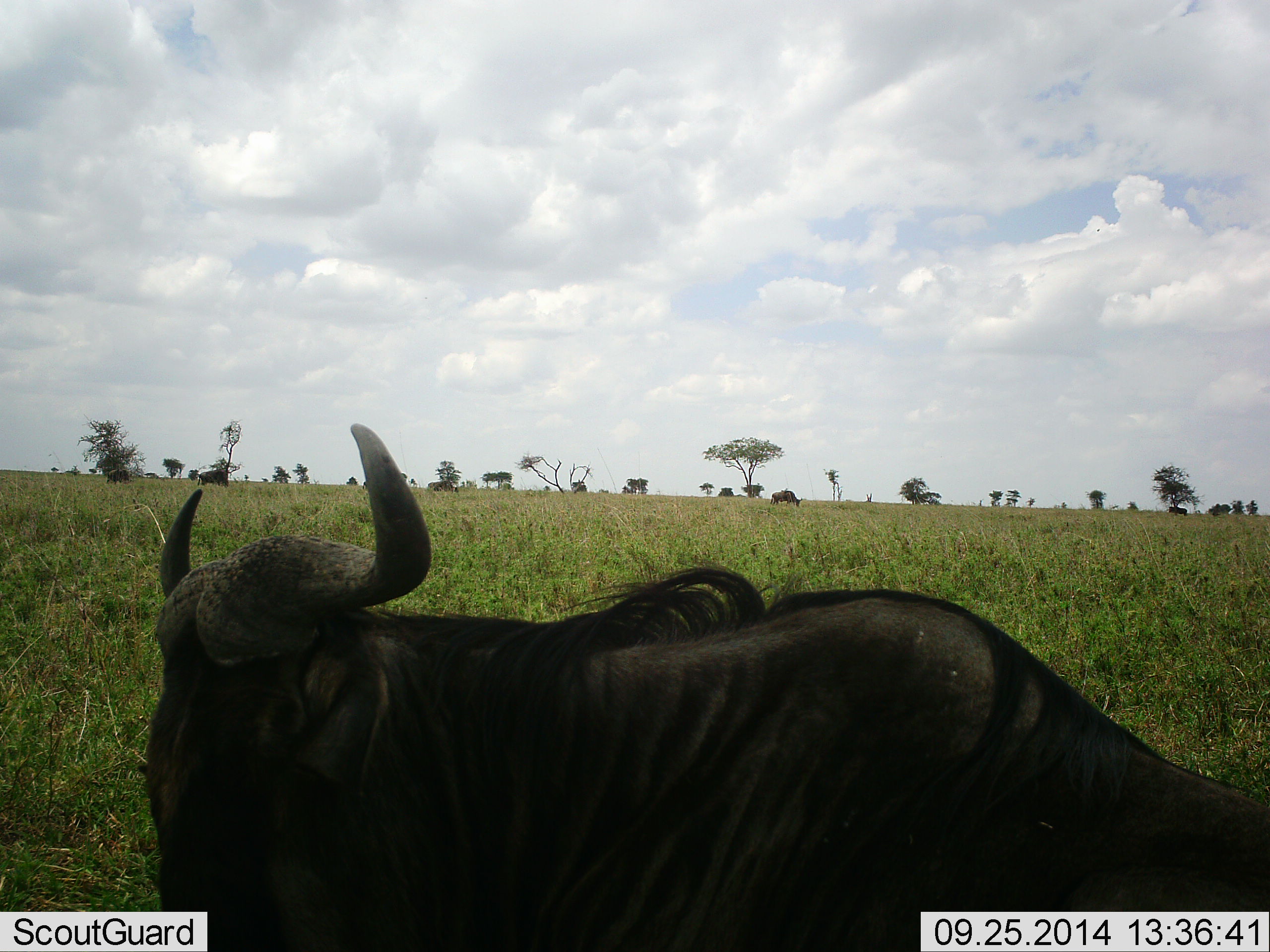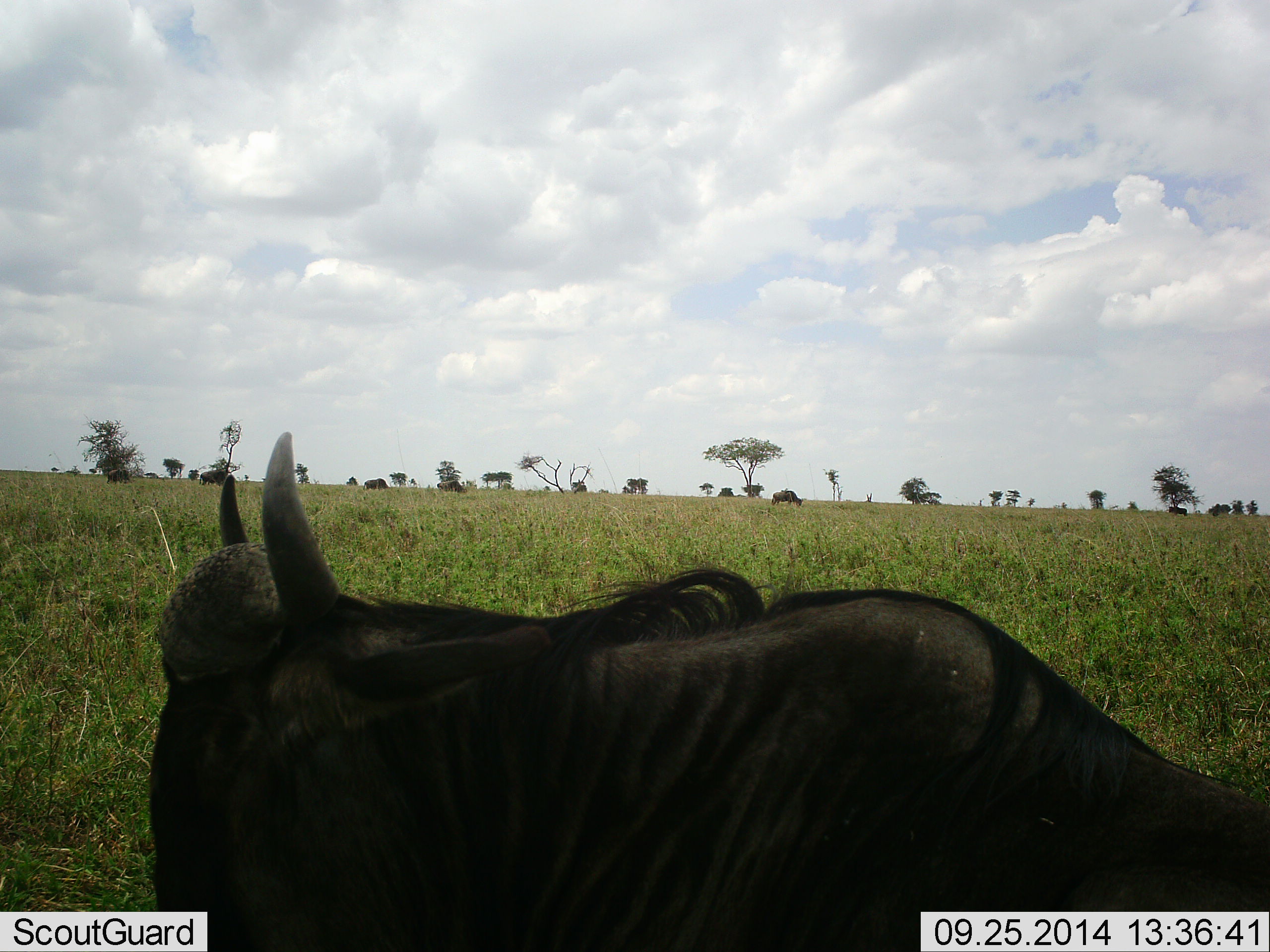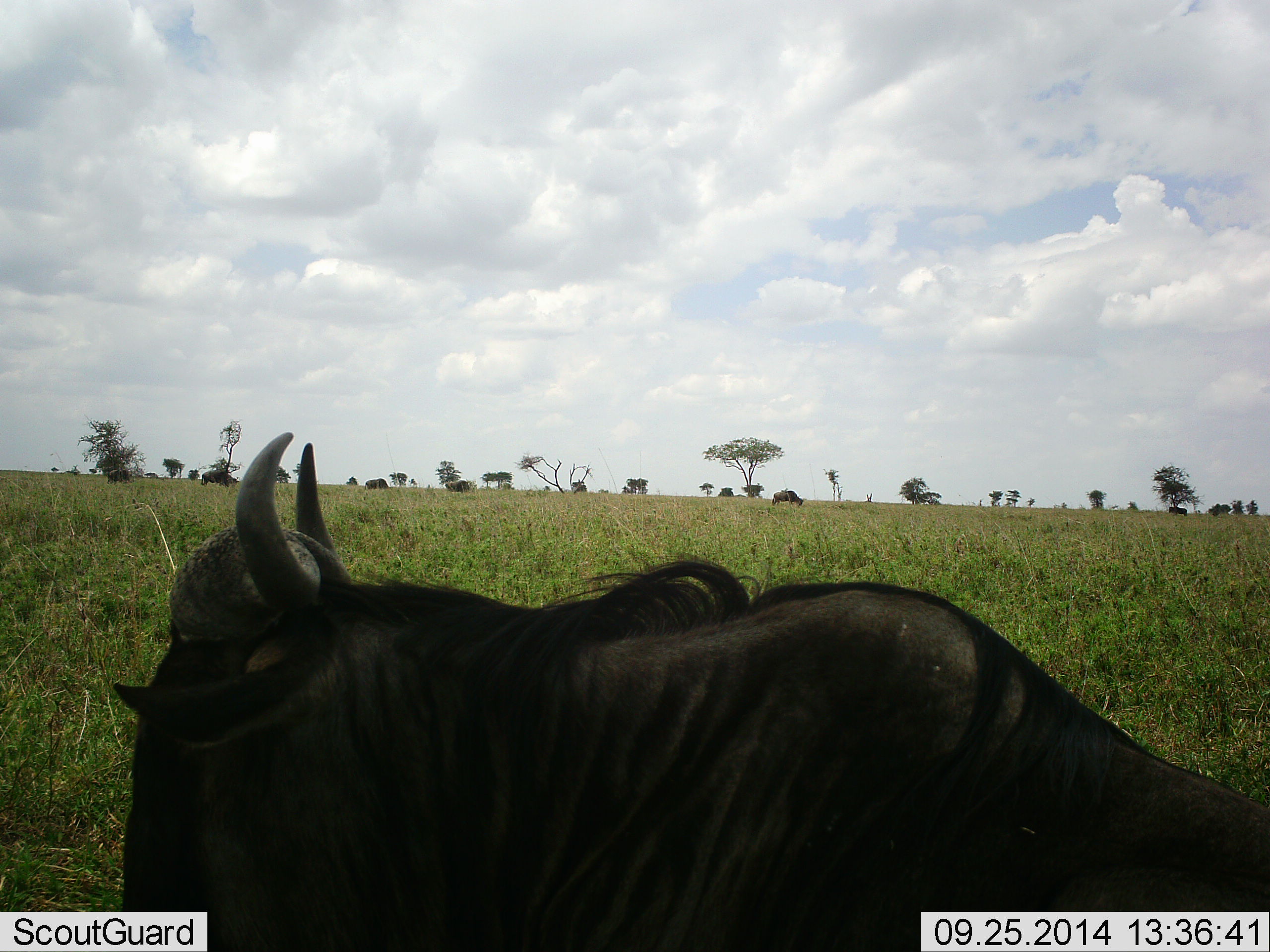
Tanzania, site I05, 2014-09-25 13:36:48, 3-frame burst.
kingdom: Animalia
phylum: Chordata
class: Mammalia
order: Artiodactyla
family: Bovidae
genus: Connochaetes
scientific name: Connochaetes taurinus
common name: blue wildebeest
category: wildebeest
Wildebeest (blue wildebeest) (Connochaetes taurinus), count 4. Behavior (volunteer vote fractions): standing 60%, resting 60%, moving 40%, interacting 10%. Young present (vote fraction): 0%. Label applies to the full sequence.